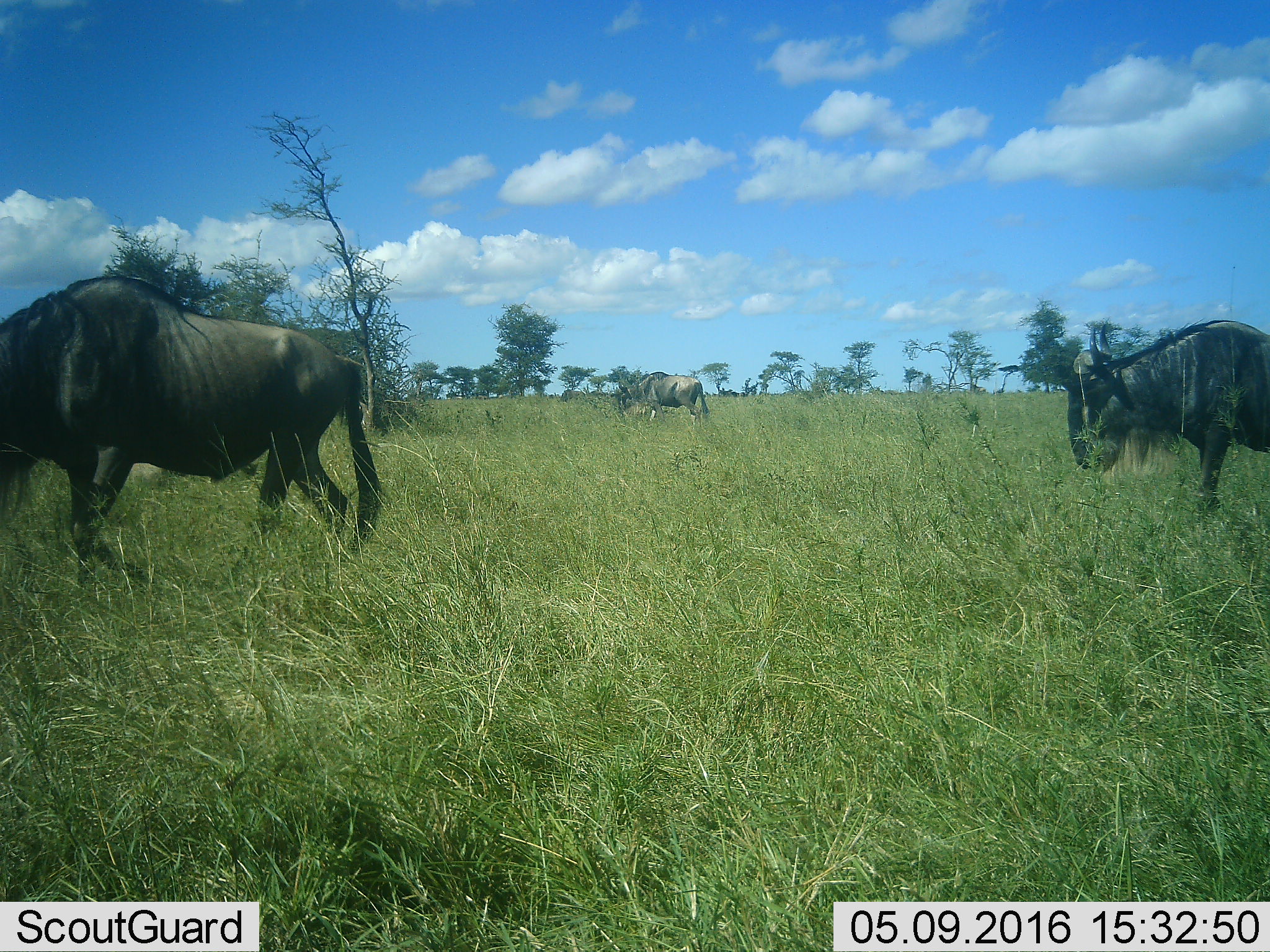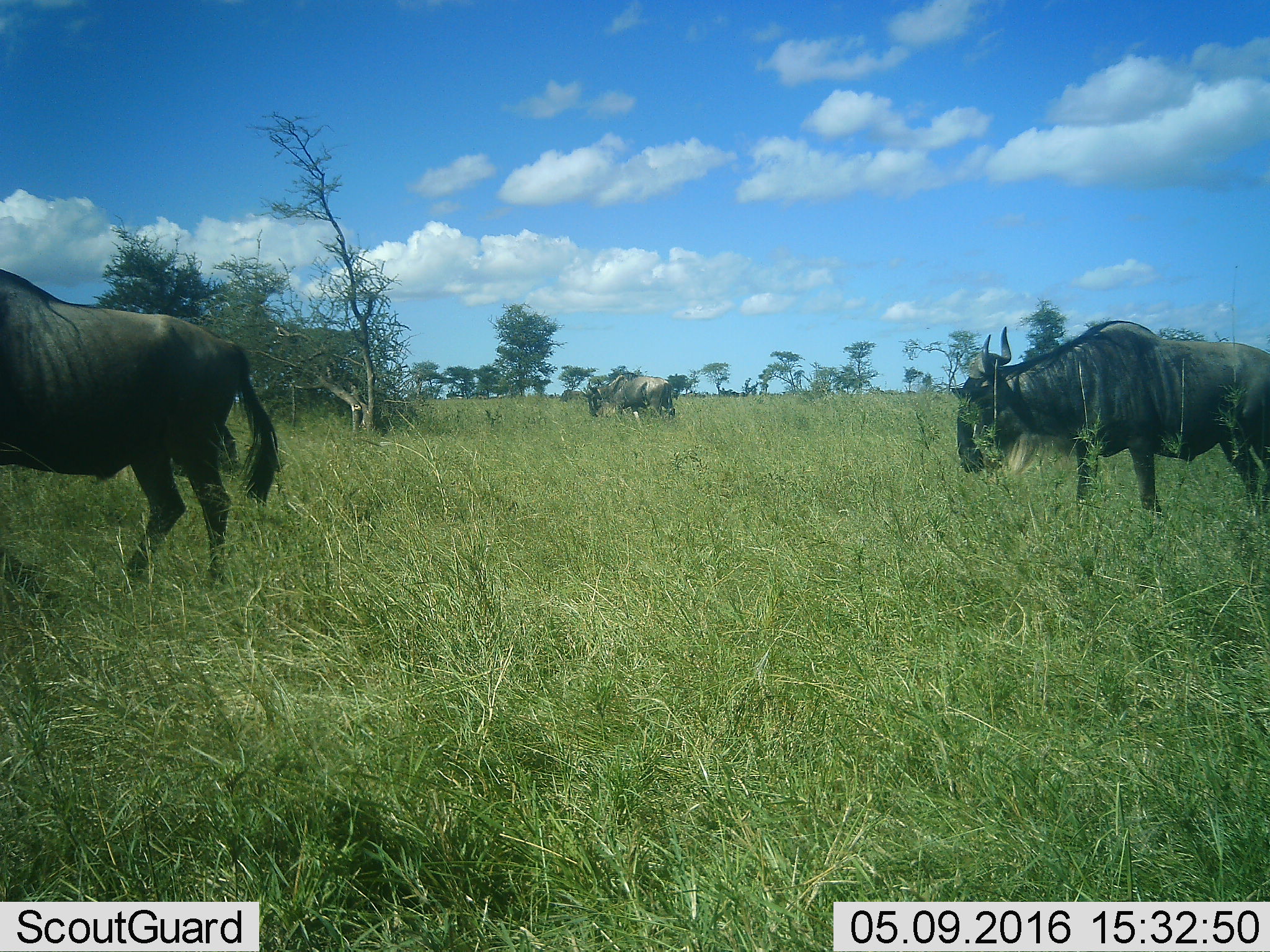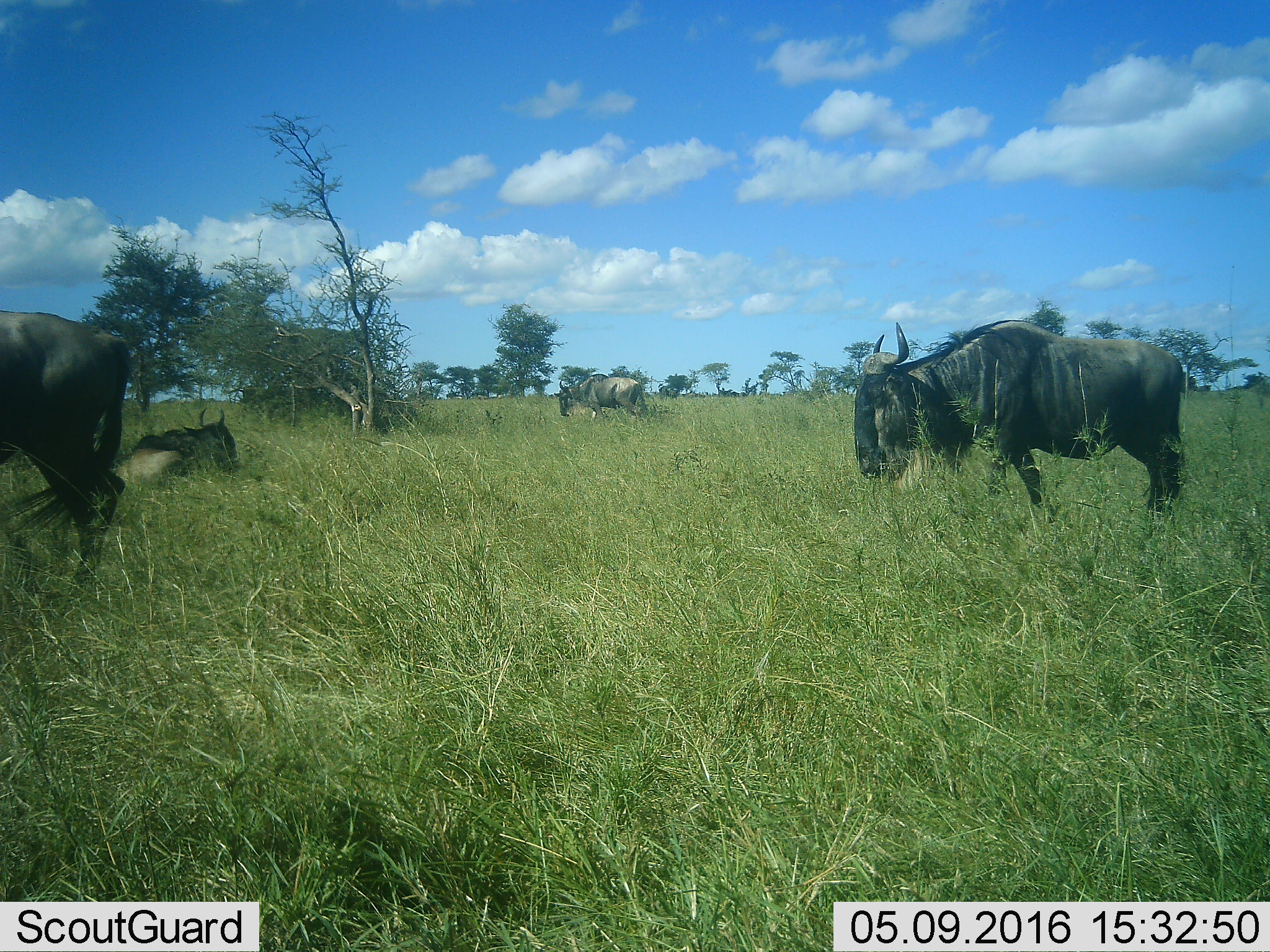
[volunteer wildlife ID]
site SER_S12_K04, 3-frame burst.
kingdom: Animalia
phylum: Chordata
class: Mammalia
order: Artiodactyla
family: Bovidae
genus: Connochaetes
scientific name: Connochaetes taurinus taurinus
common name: blue wildebeest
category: wildebeestblue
Wildebeestblue (blue wildebeest) (Connochaetes taurinus taurinus), count 4. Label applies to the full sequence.